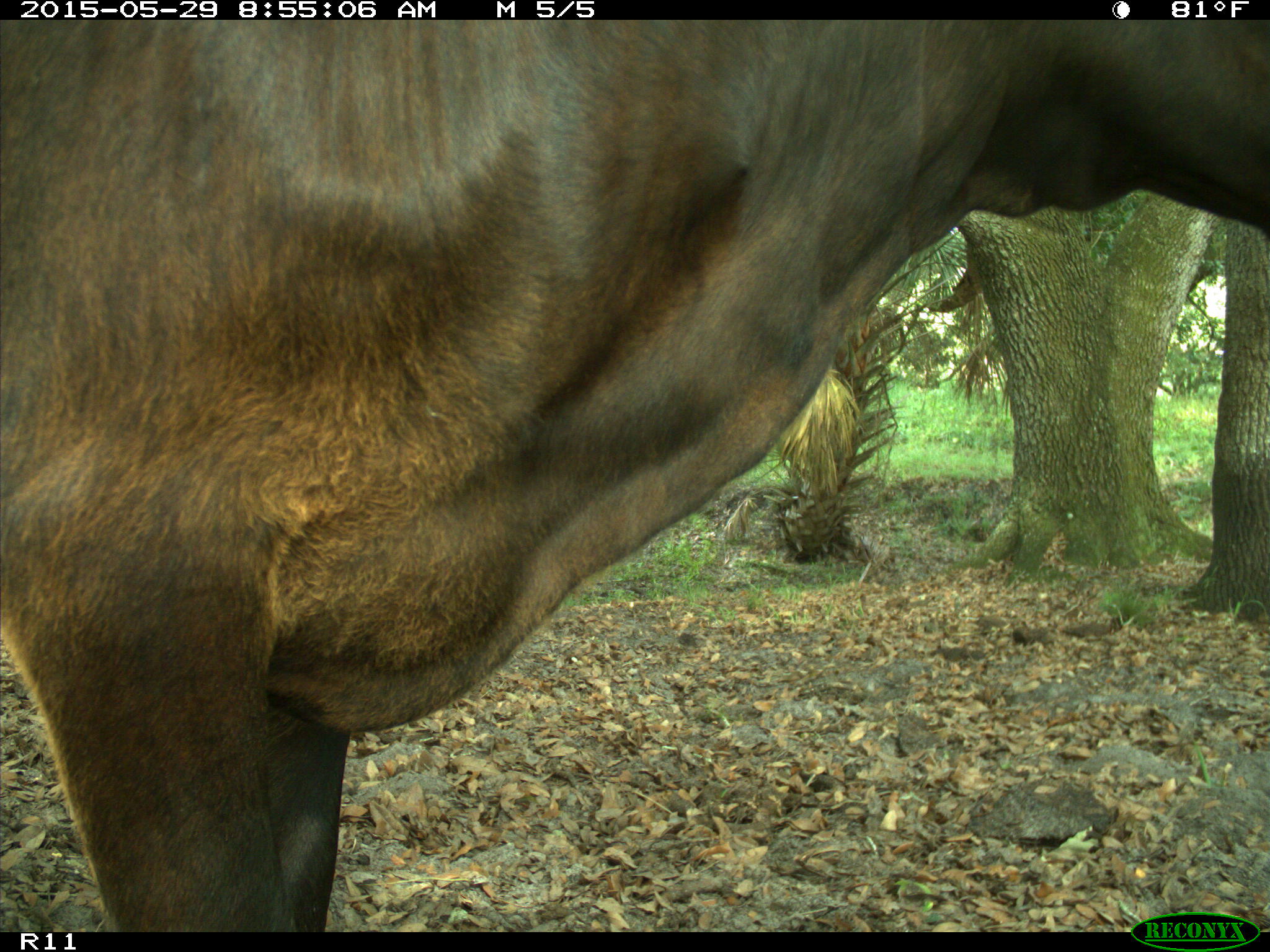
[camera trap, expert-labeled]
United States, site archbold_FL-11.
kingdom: Animalia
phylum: Chordata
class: Mammalia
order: Artiodactyla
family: Bovidae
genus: Bos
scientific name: Bos taurus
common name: domestic cow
Bos taurus (domestic cow).